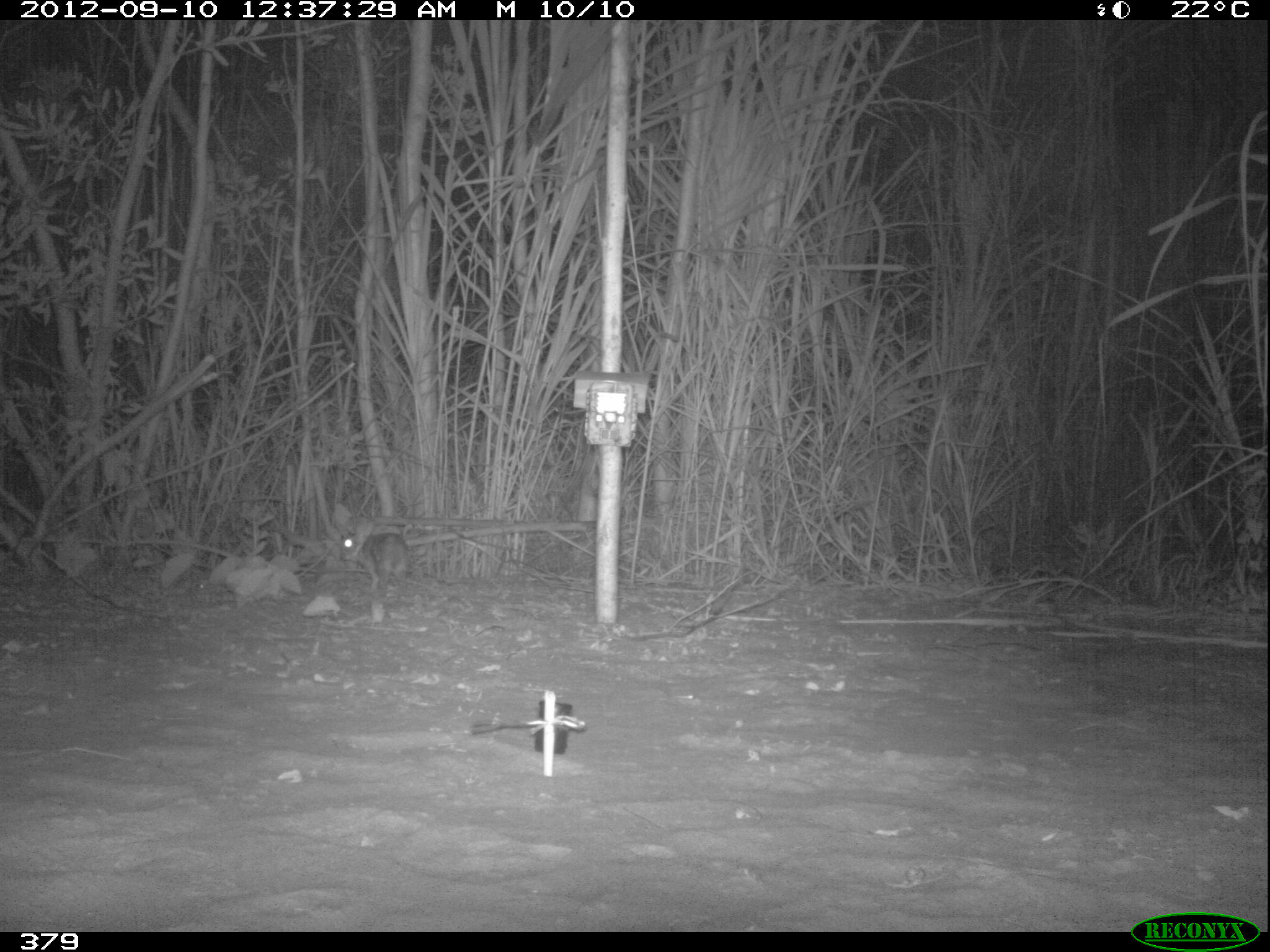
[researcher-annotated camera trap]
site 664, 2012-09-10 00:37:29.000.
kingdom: Animalia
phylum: Chordata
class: Mammalia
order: Lagomorpha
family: Leporidae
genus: Sylvilagus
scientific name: Sylvilagus brasiliensis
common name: tapeti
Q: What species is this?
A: Sylvilagus brasiliensis (tapeti).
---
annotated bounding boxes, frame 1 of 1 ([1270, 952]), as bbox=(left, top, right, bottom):
sylvilagus brasiliensis: bbox=(337, 514, 411, 597)